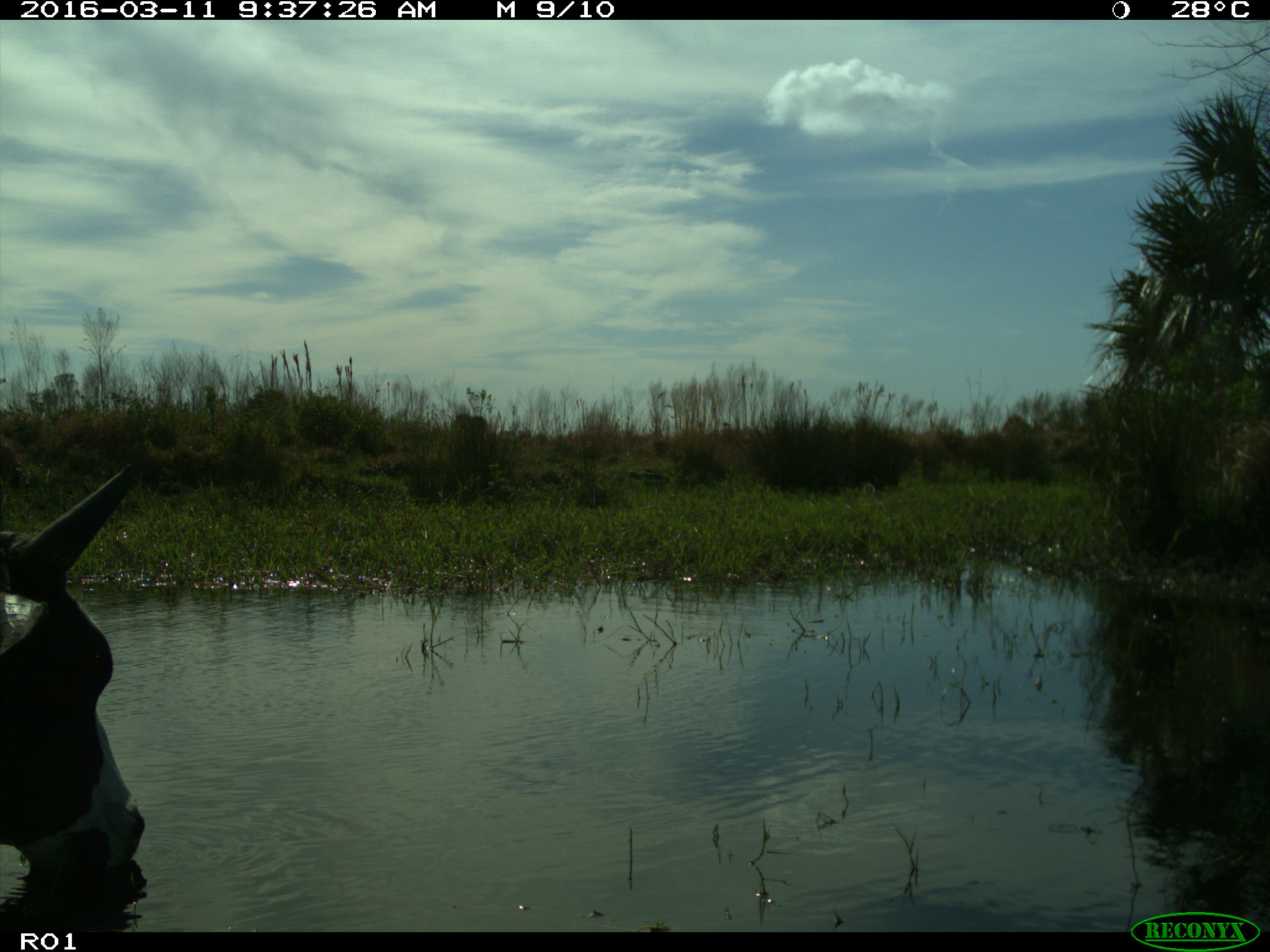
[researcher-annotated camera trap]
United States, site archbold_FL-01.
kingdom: Animalia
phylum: Chordata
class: Mammalia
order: Artiodactyla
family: Bovidae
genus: Bos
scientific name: Bos taurus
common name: domestic cow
Bos taurus (domestic cow).